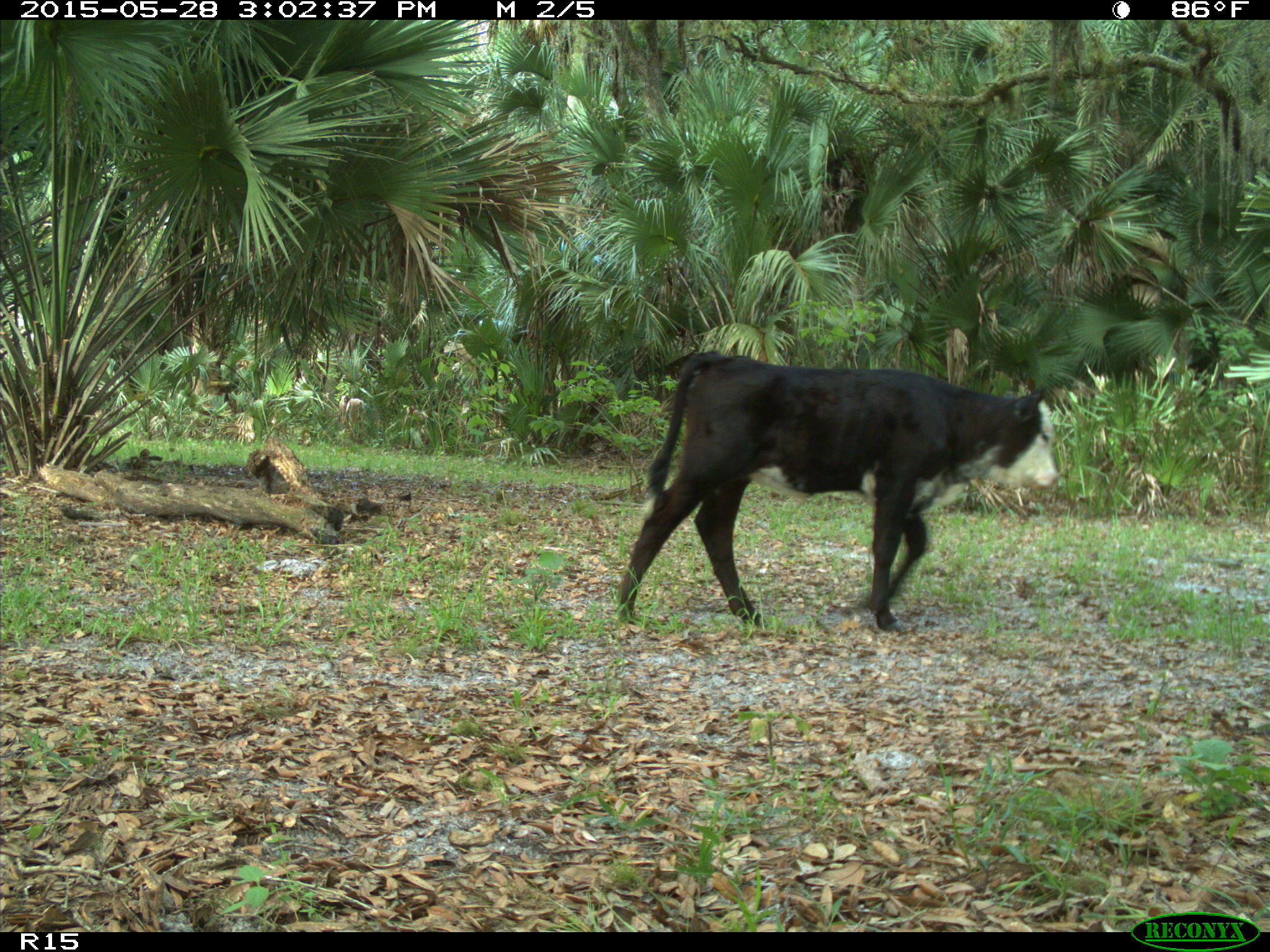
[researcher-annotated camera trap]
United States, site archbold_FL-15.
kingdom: Animalia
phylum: Chordata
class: Mammalia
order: Artiodactyla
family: Bovidae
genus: Bos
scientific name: Bos taurus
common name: domestic cow